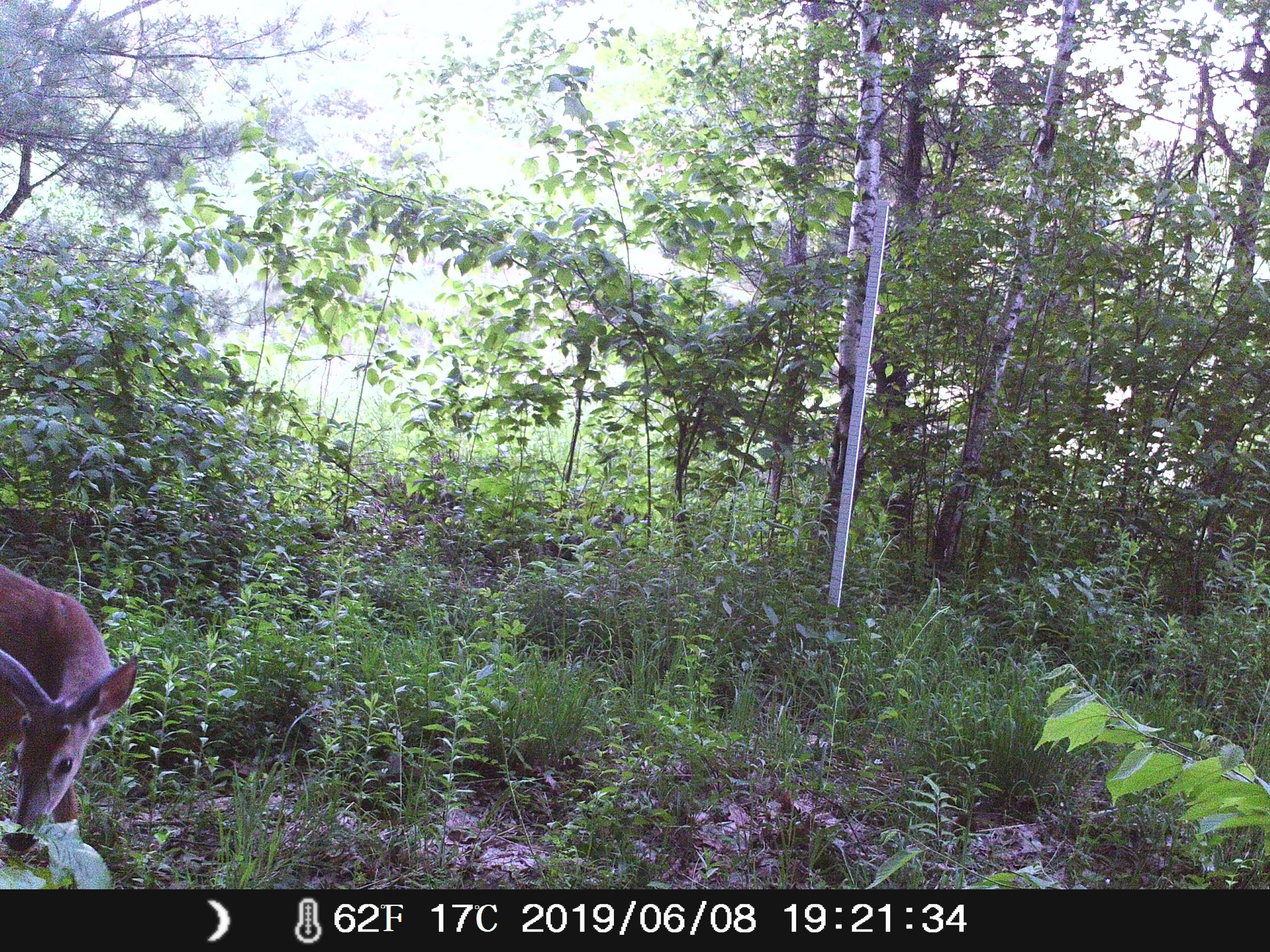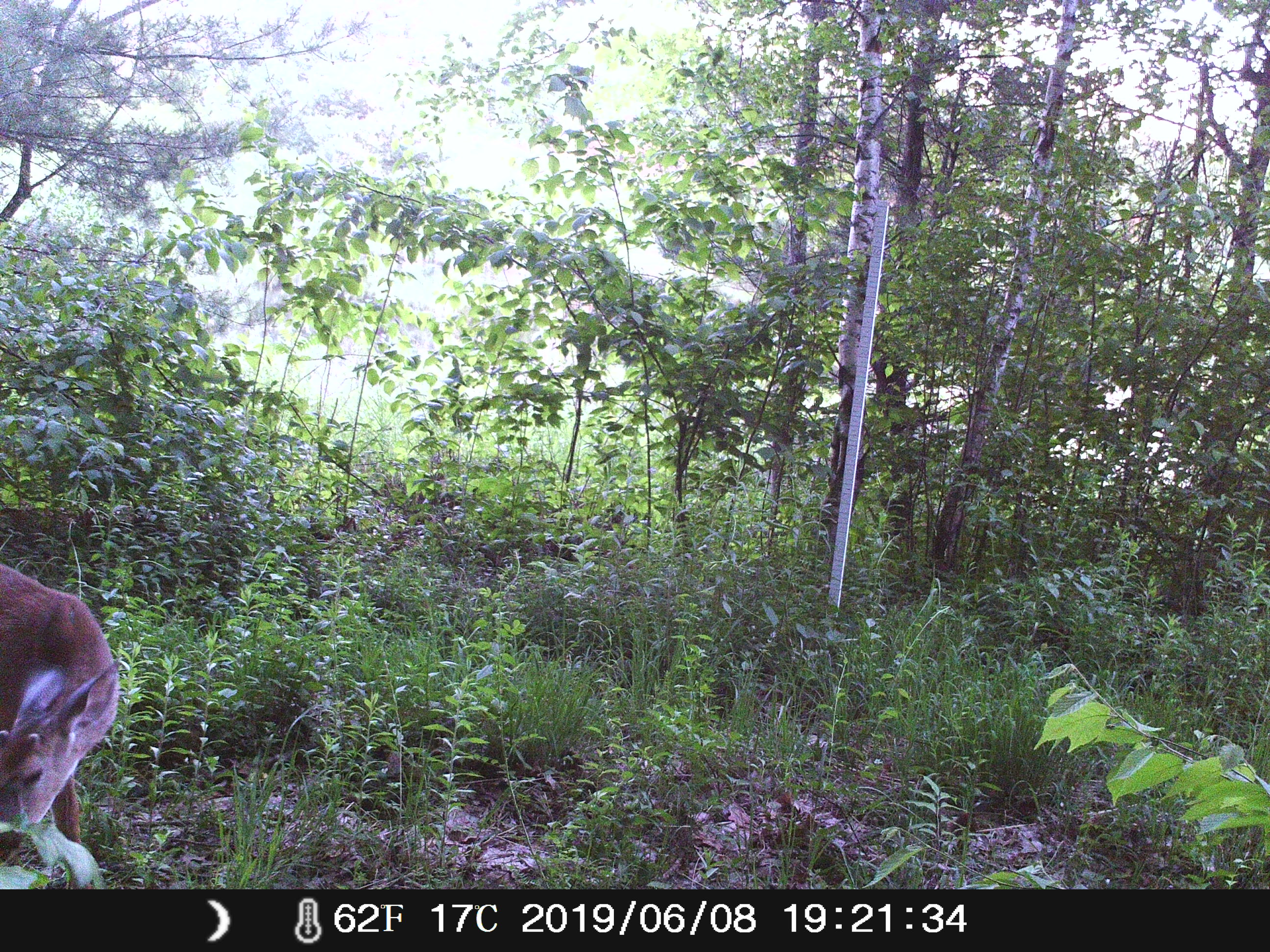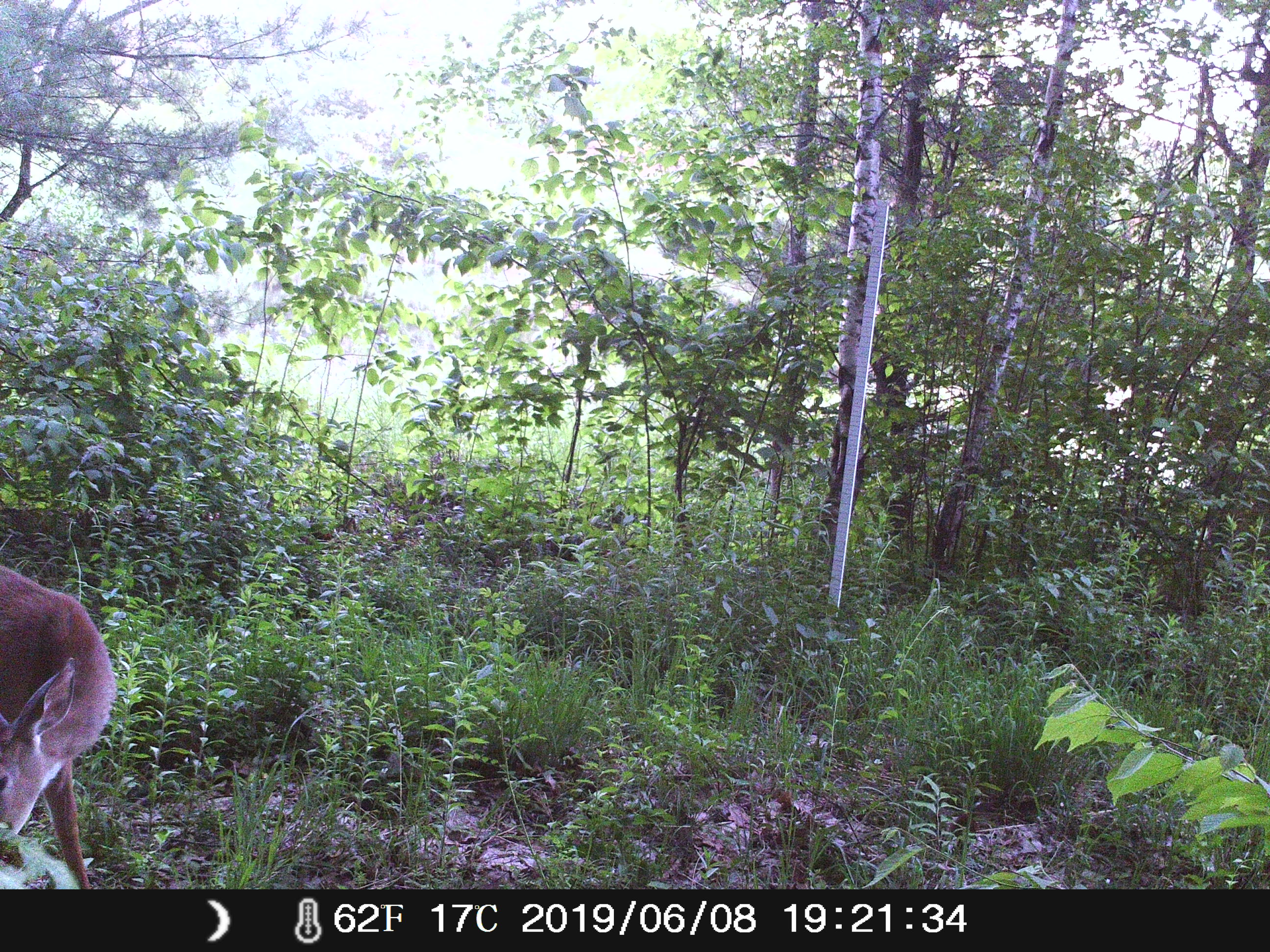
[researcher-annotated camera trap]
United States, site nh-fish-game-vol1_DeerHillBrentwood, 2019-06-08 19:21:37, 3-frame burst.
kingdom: Animalia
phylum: Chordata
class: Mammalia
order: Artiodactyla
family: Cervidae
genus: Odocoileus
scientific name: Odocoileus virginianus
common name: white-tailed deer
White-tailed deer (Odocoileus virginianus).